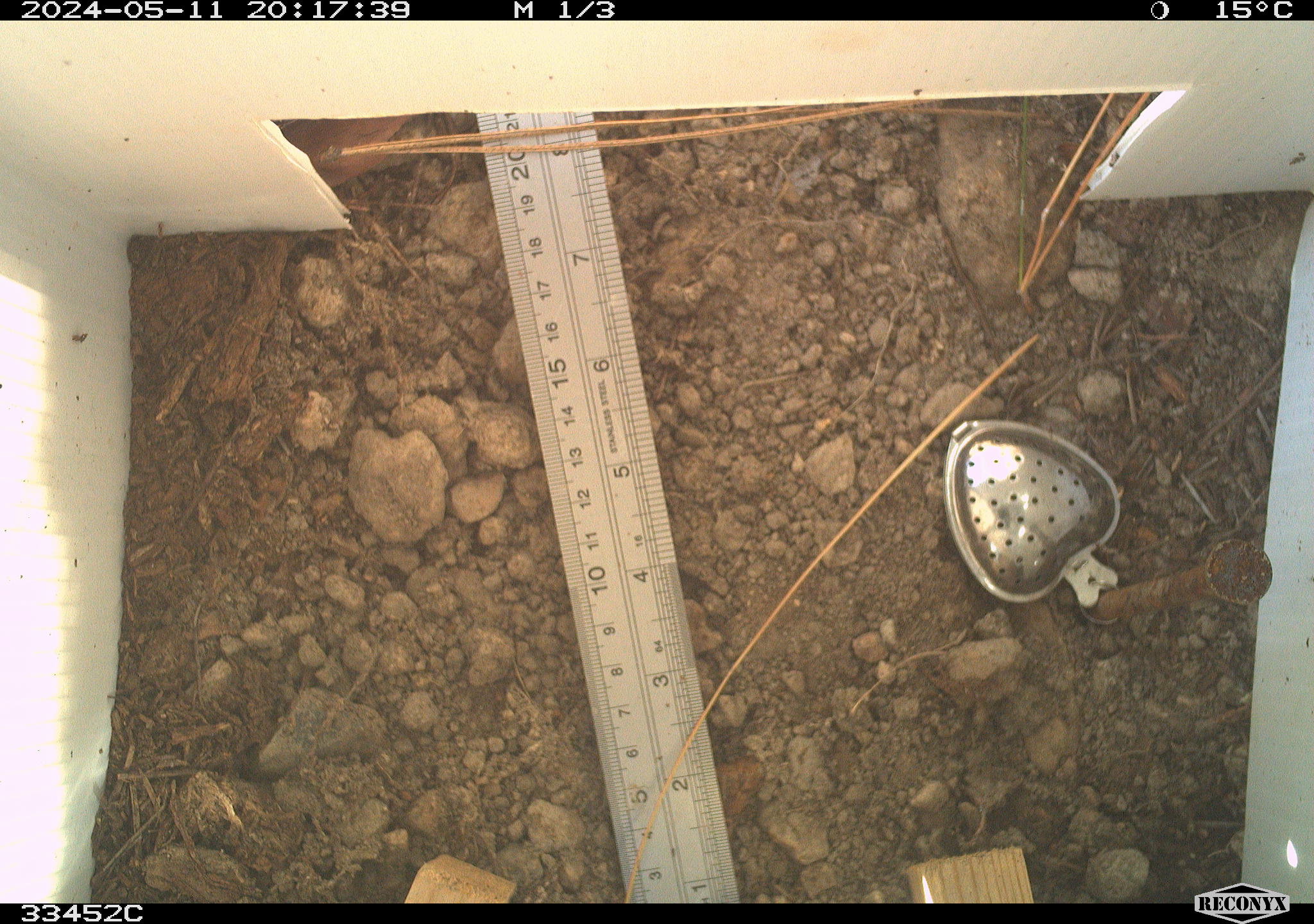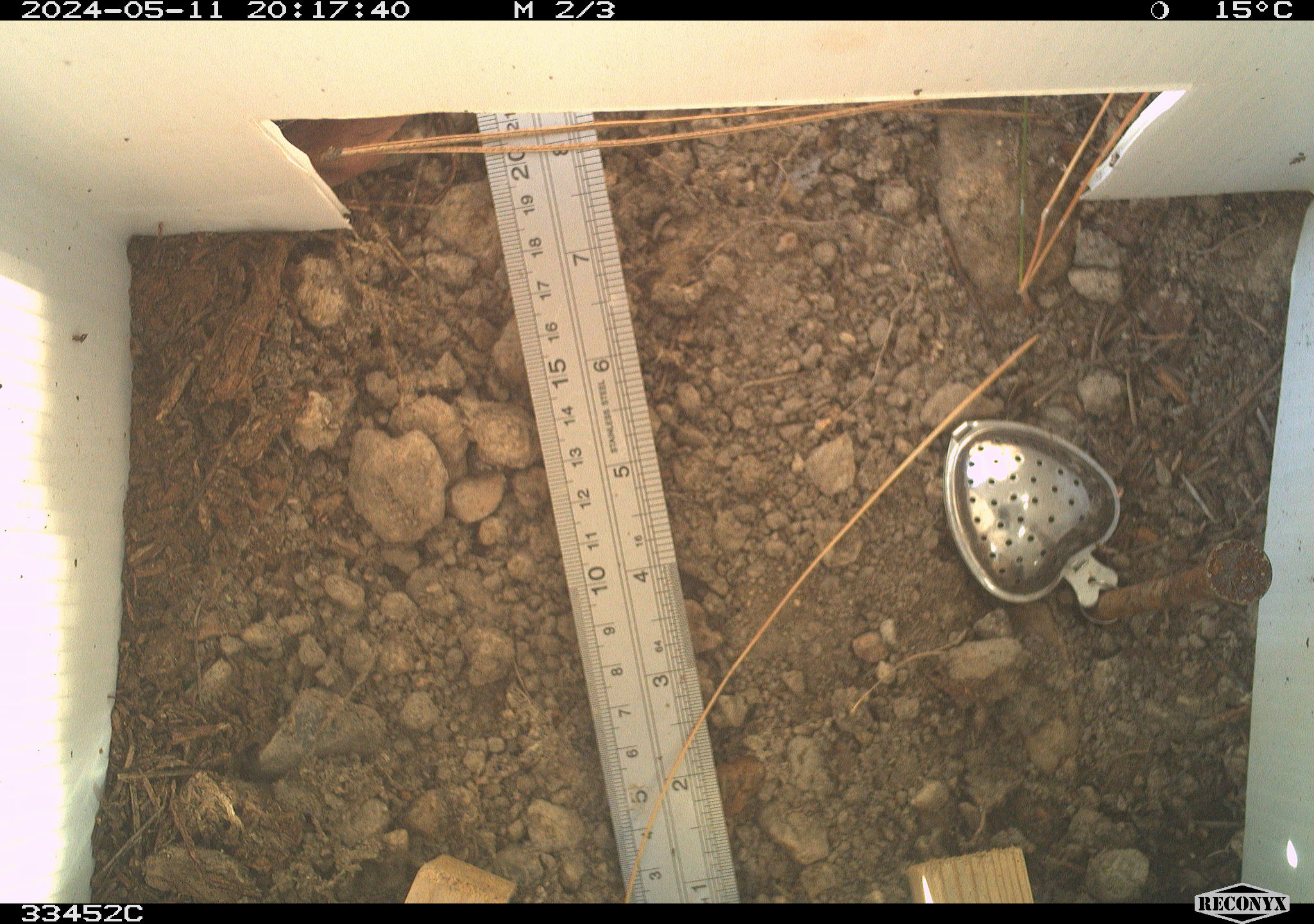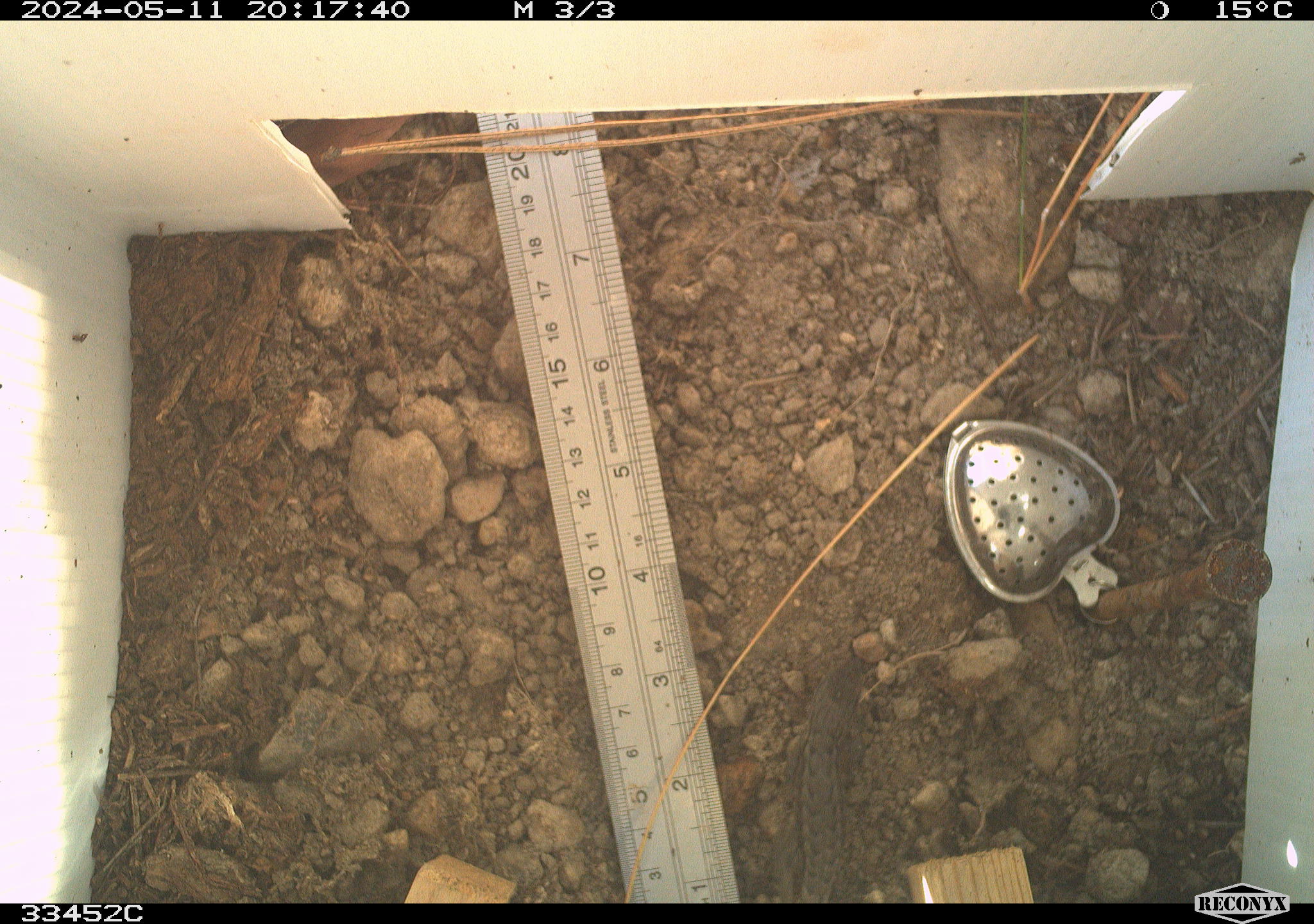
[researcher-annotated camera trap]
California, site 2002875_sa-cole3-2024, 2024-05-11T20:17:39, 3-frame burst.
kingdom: Animalia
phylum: Chordata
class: Reptilia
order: Squamata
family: Phrynosomatidae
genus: Sceloporus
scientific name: Sceloporus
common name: spiny lizards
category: sceloporus species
Sceloporus species (spiny lizards) (Sceloporus).